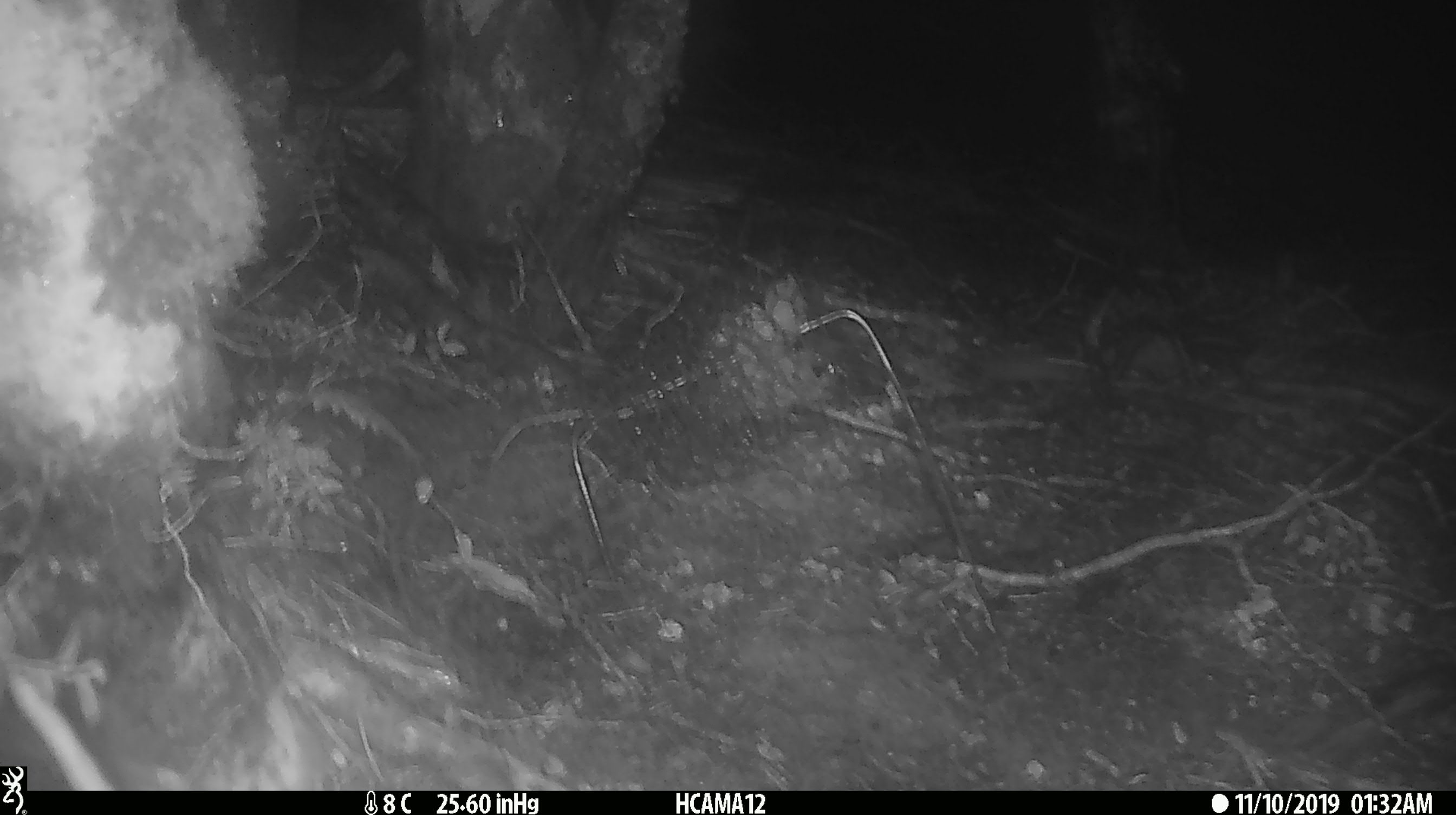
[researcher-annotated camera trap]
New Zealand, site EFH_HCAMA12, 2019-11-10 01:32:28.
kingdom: Animalia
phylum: Chordata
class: Mammalia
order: Rodentia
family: Muridae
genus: Mus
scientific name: Mus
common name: mouse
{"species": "mouse (Mus)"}